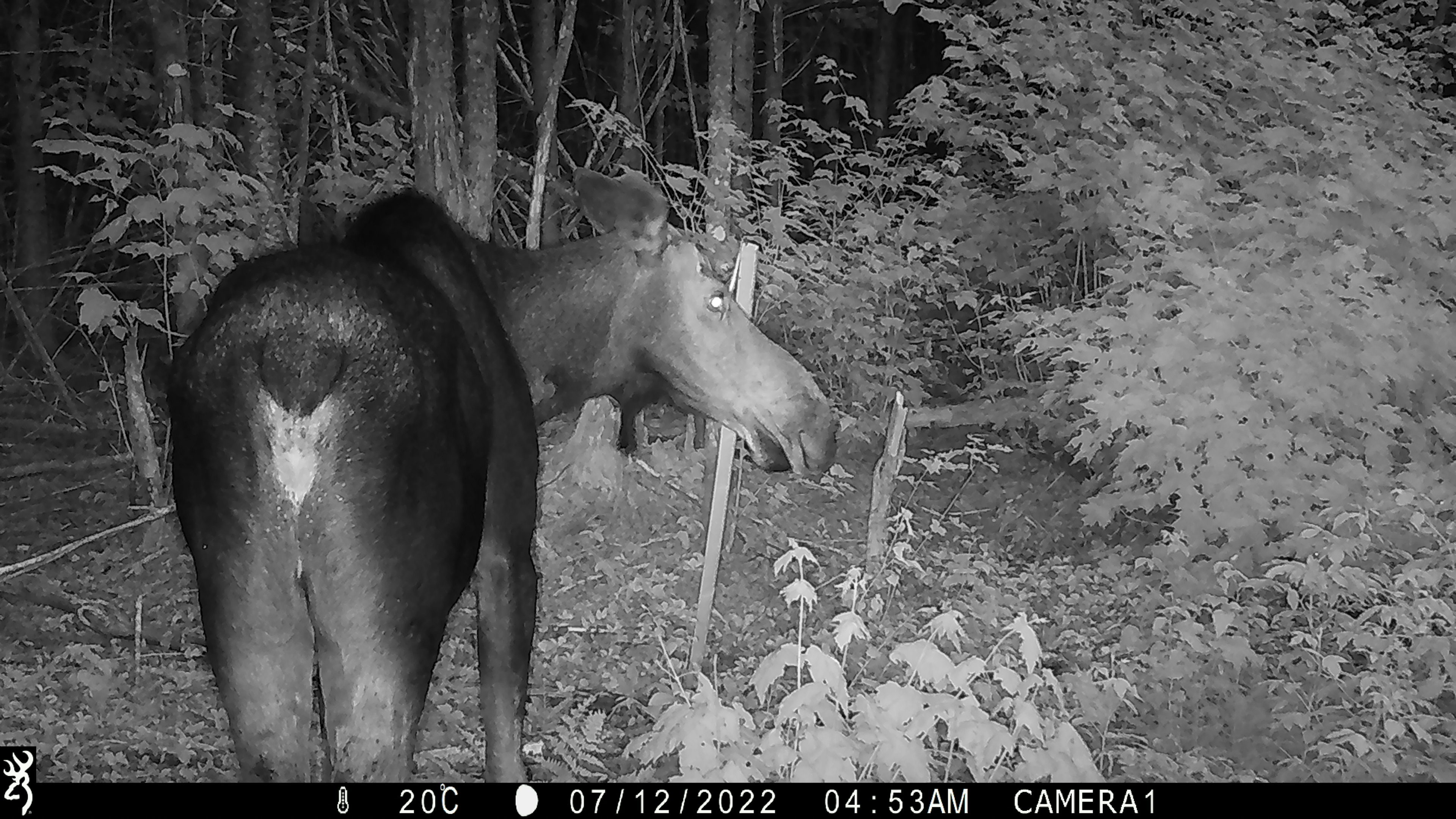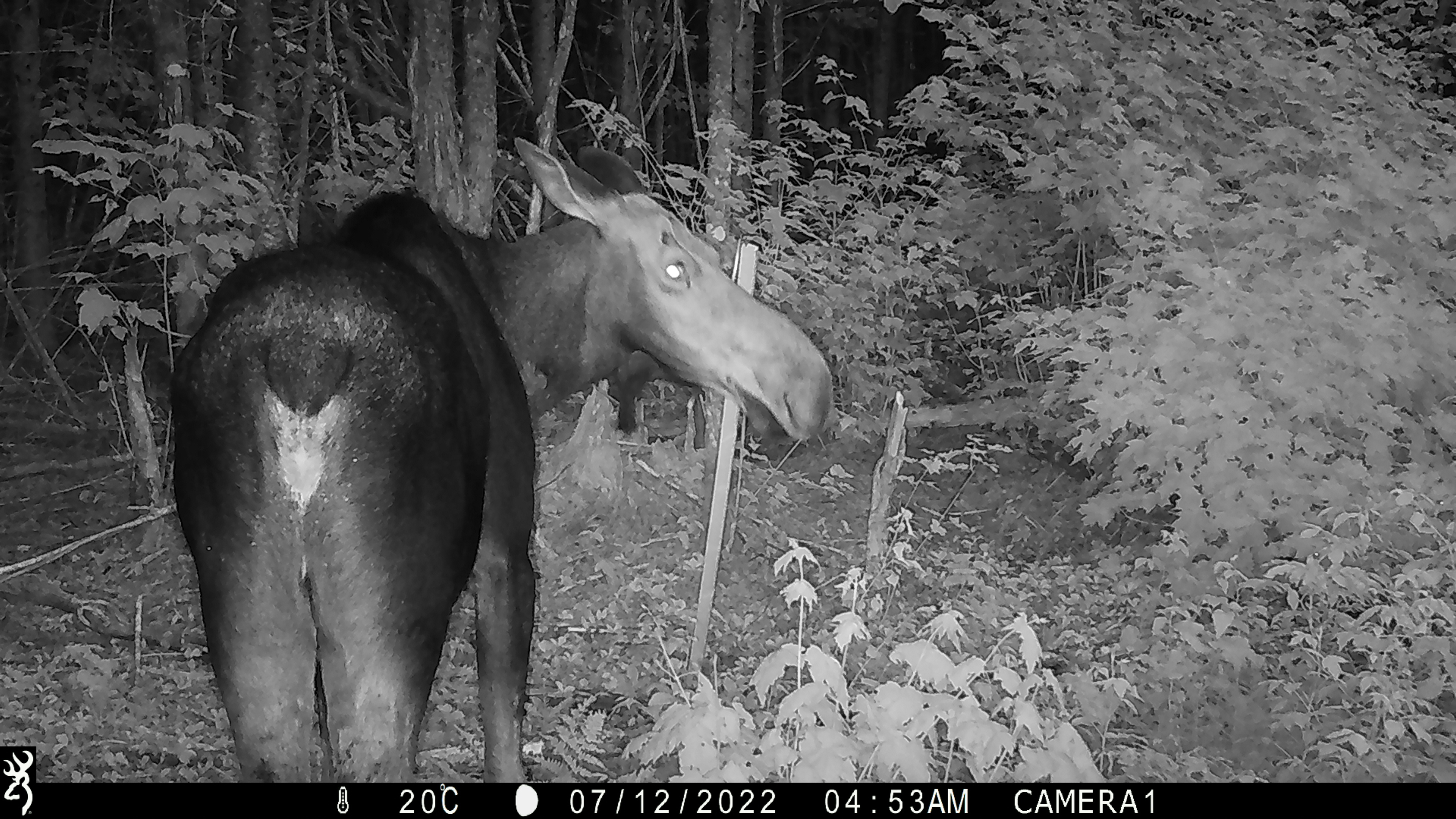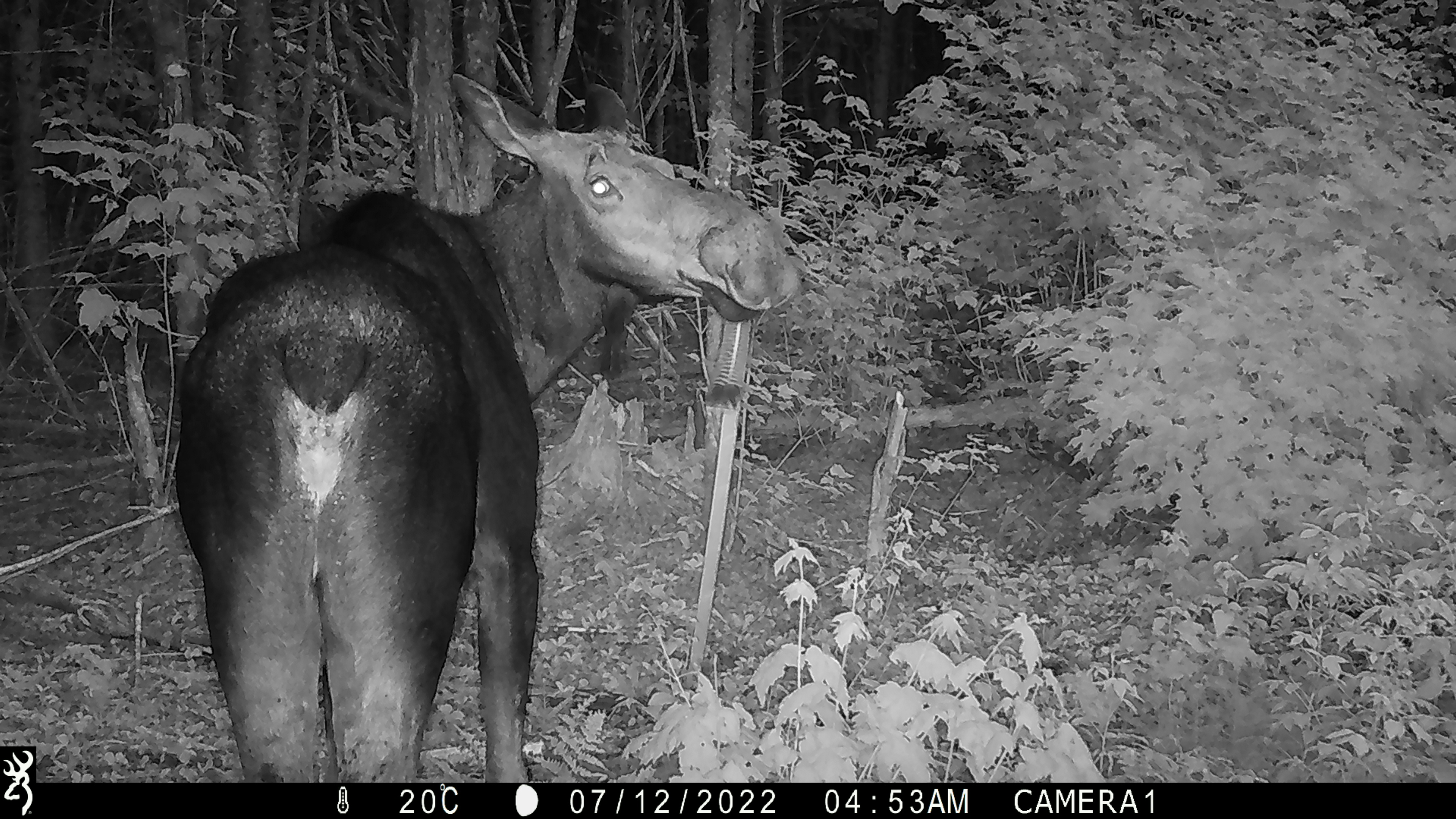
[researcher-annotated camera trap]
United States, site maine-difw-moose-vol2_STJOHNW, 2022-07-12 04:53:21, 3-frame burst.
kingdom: Animalia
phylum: Chordata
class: Mammalia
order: Artiodactyla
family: Cervidae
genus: Alces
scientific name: Alces alces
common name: moose